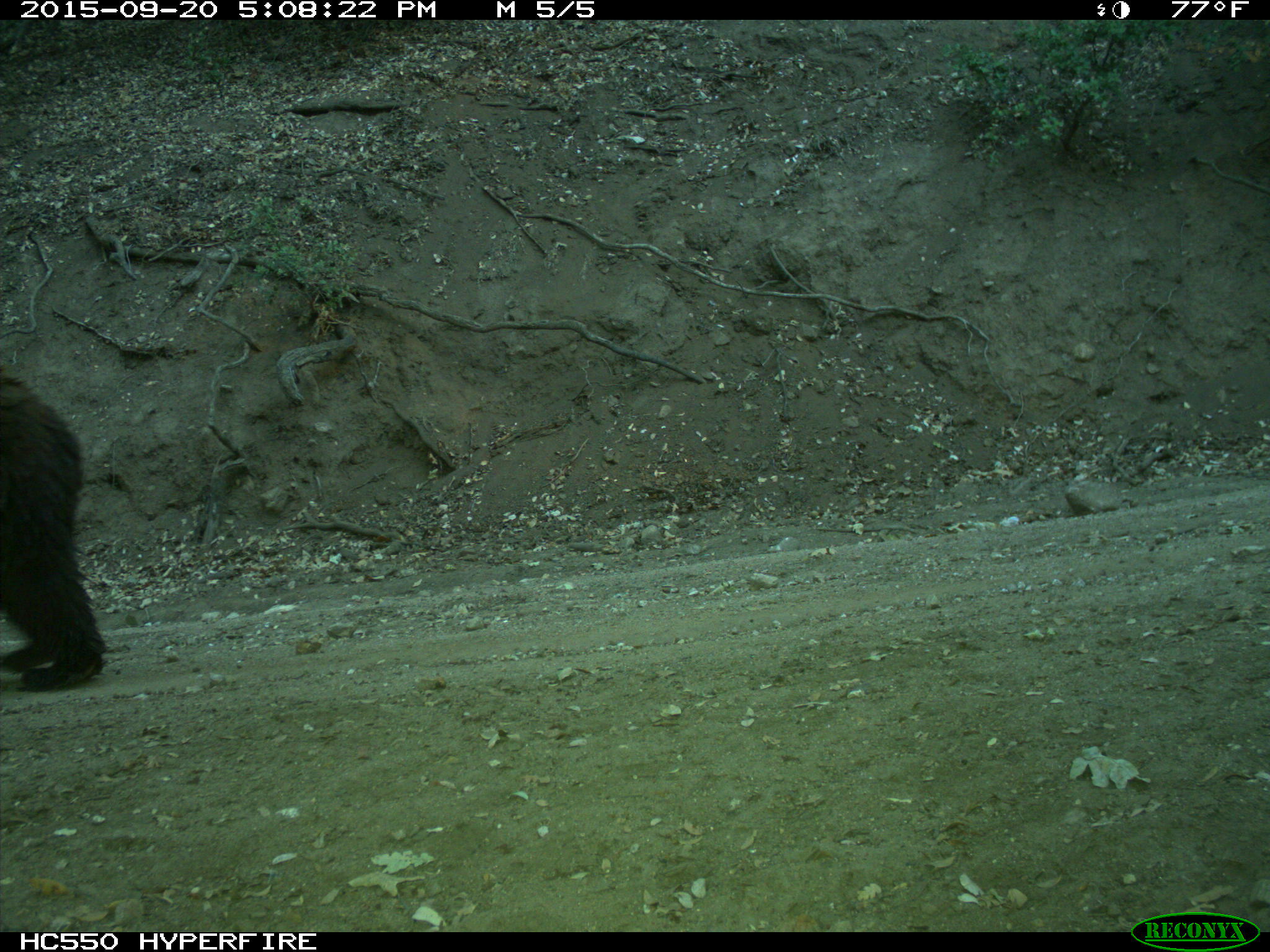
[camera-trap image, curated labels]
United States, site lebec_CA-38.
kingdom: Animalia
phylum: Chordata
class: Mammalia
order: Carnivora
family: Ursidae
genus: Ursus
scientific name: Ursus americanus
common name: american black bear